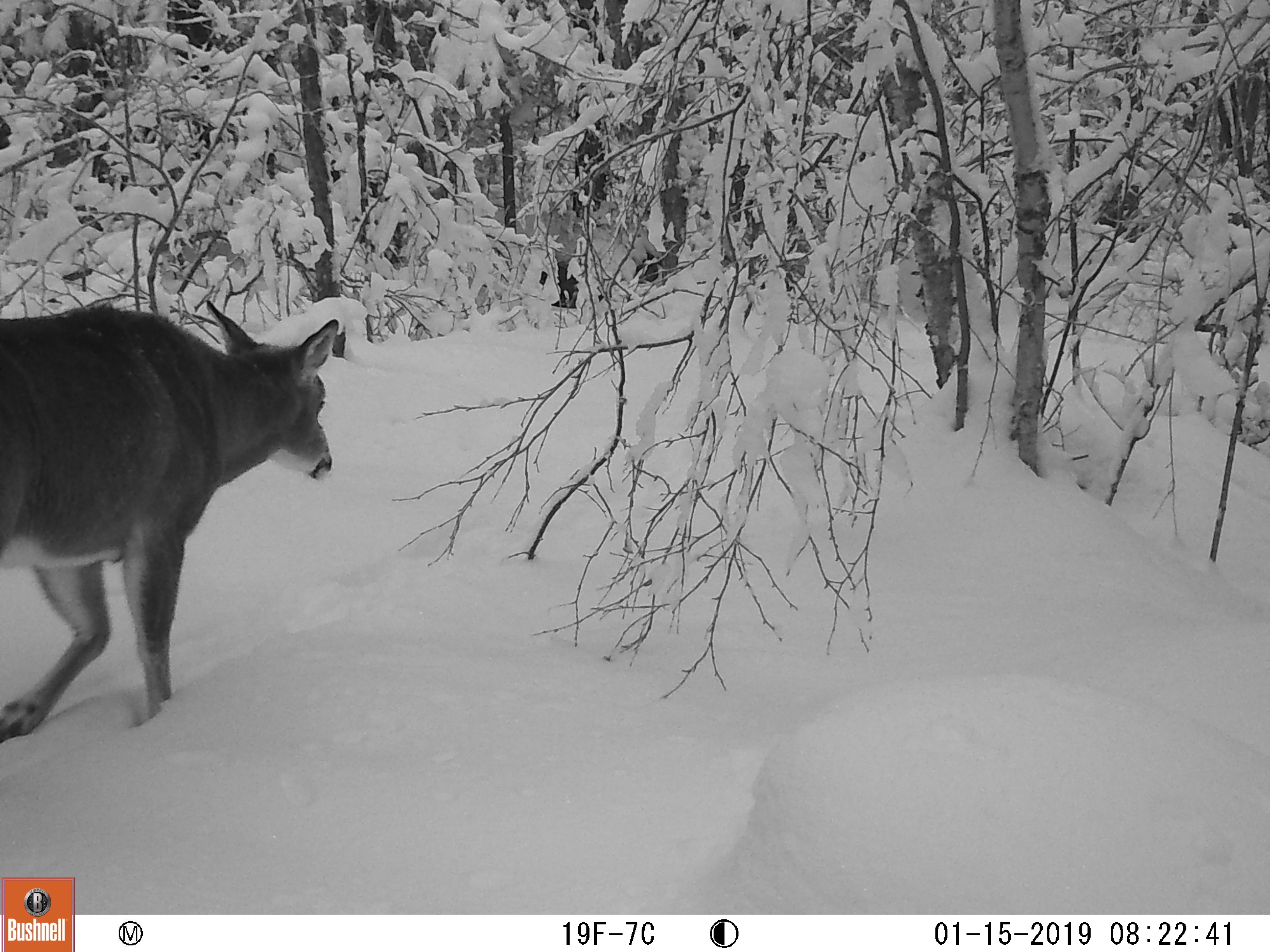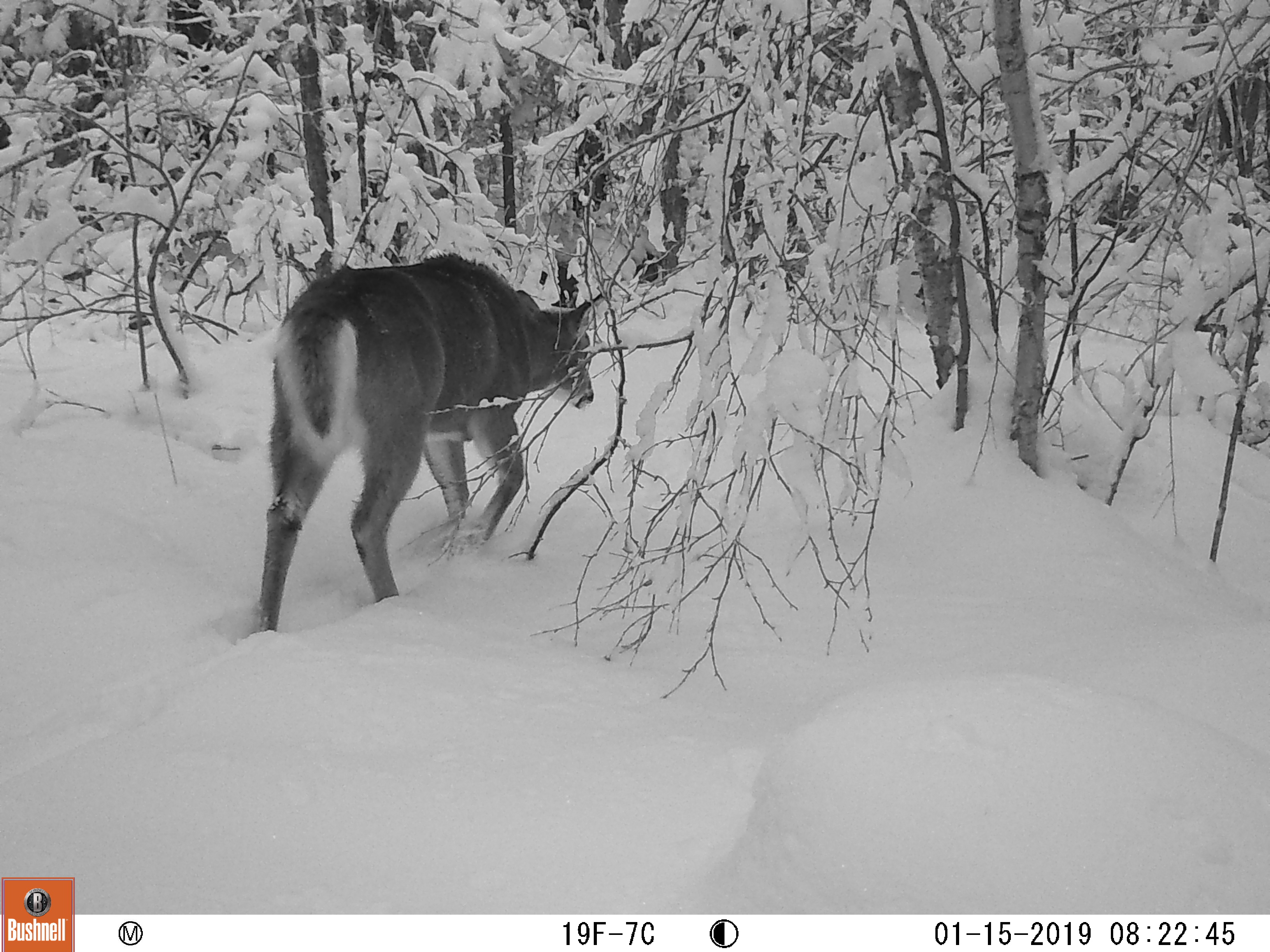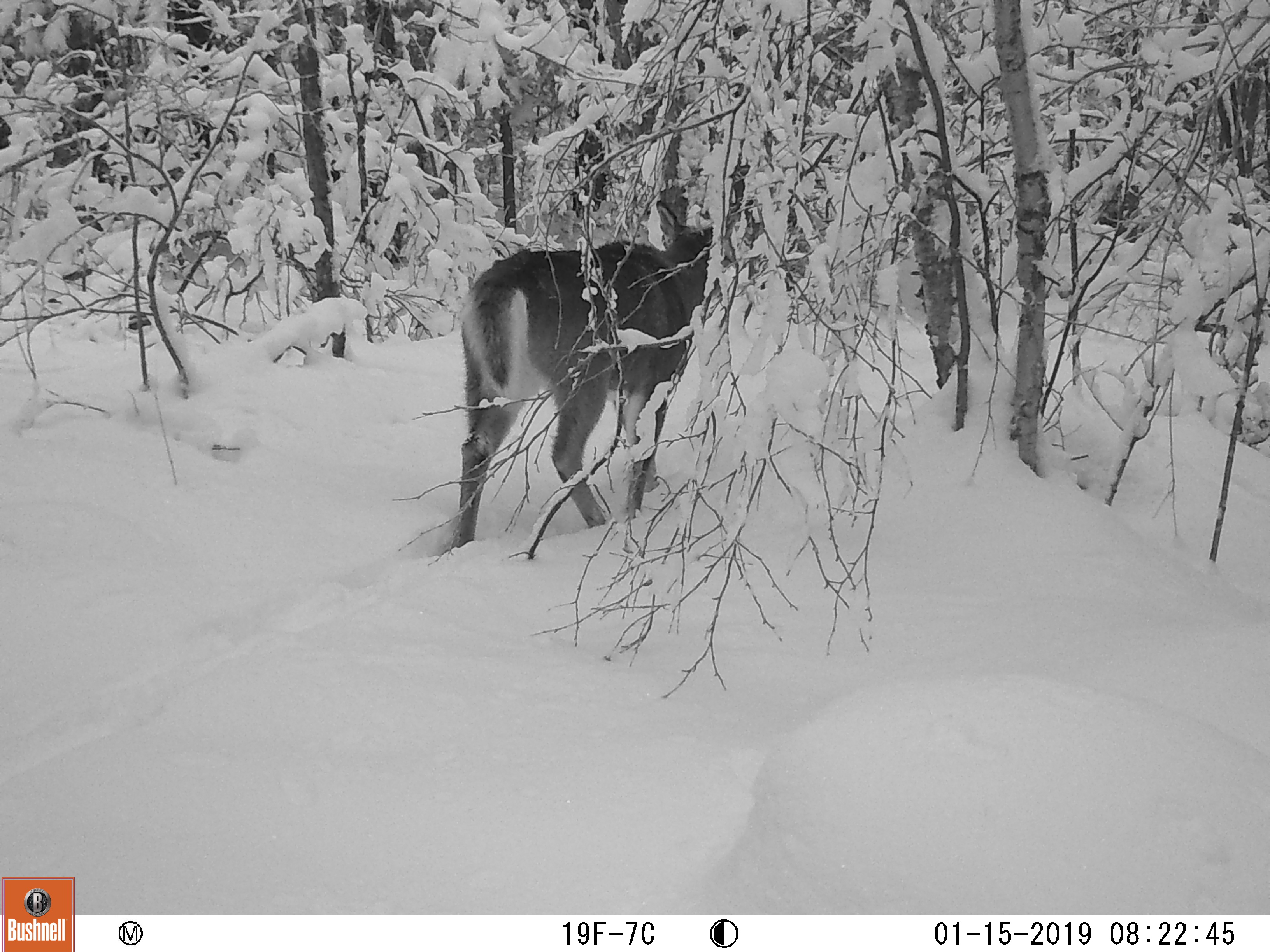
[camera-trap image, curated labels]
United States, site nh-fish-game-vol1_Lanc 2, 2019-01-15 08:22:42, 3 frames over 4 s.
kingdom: Animalia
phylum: Chordata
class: Mammalia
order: Artiodactyla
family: Cervidae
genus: Odocoileus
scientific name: Odocoileus virginianus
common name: white-tailed deer